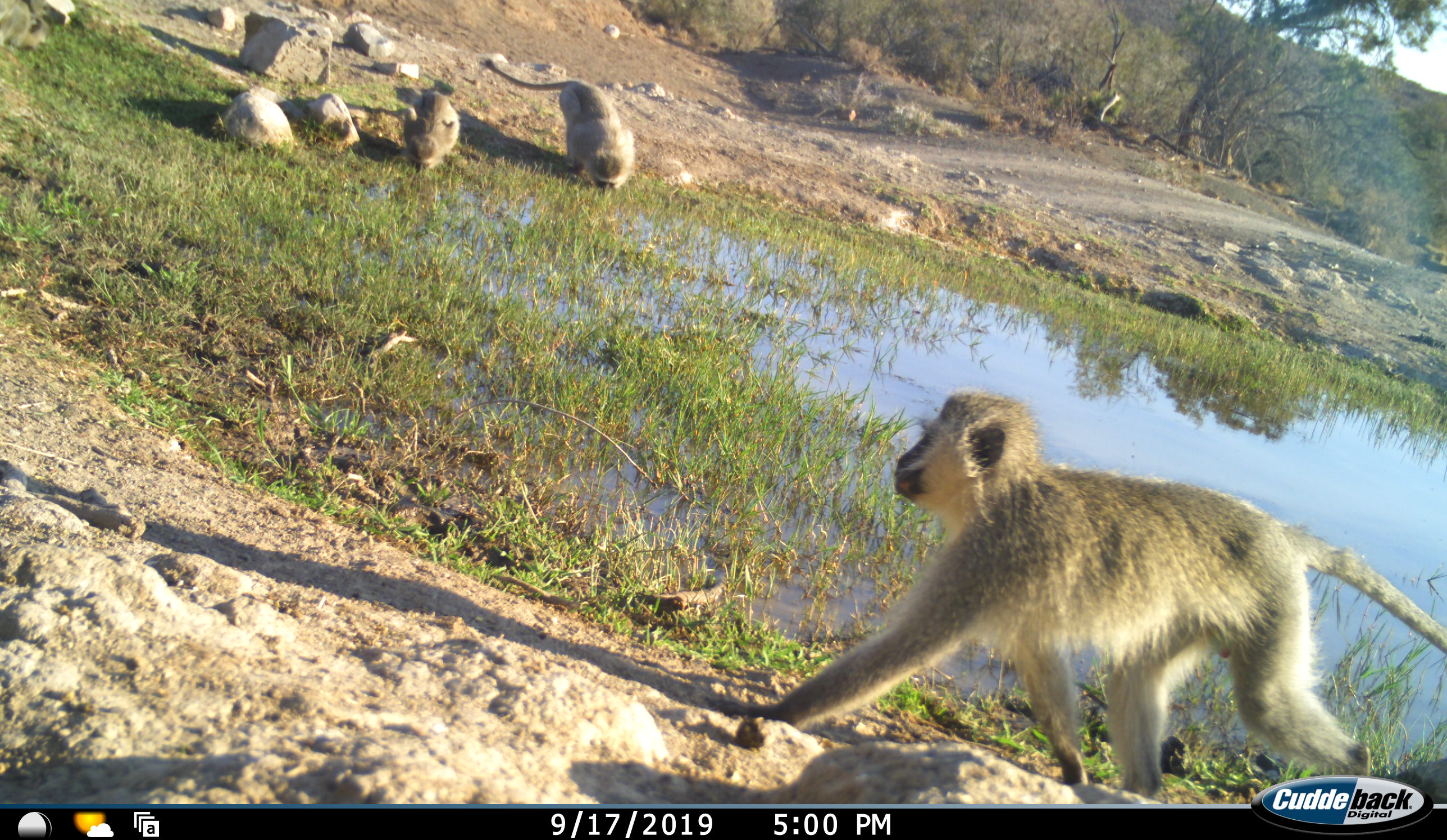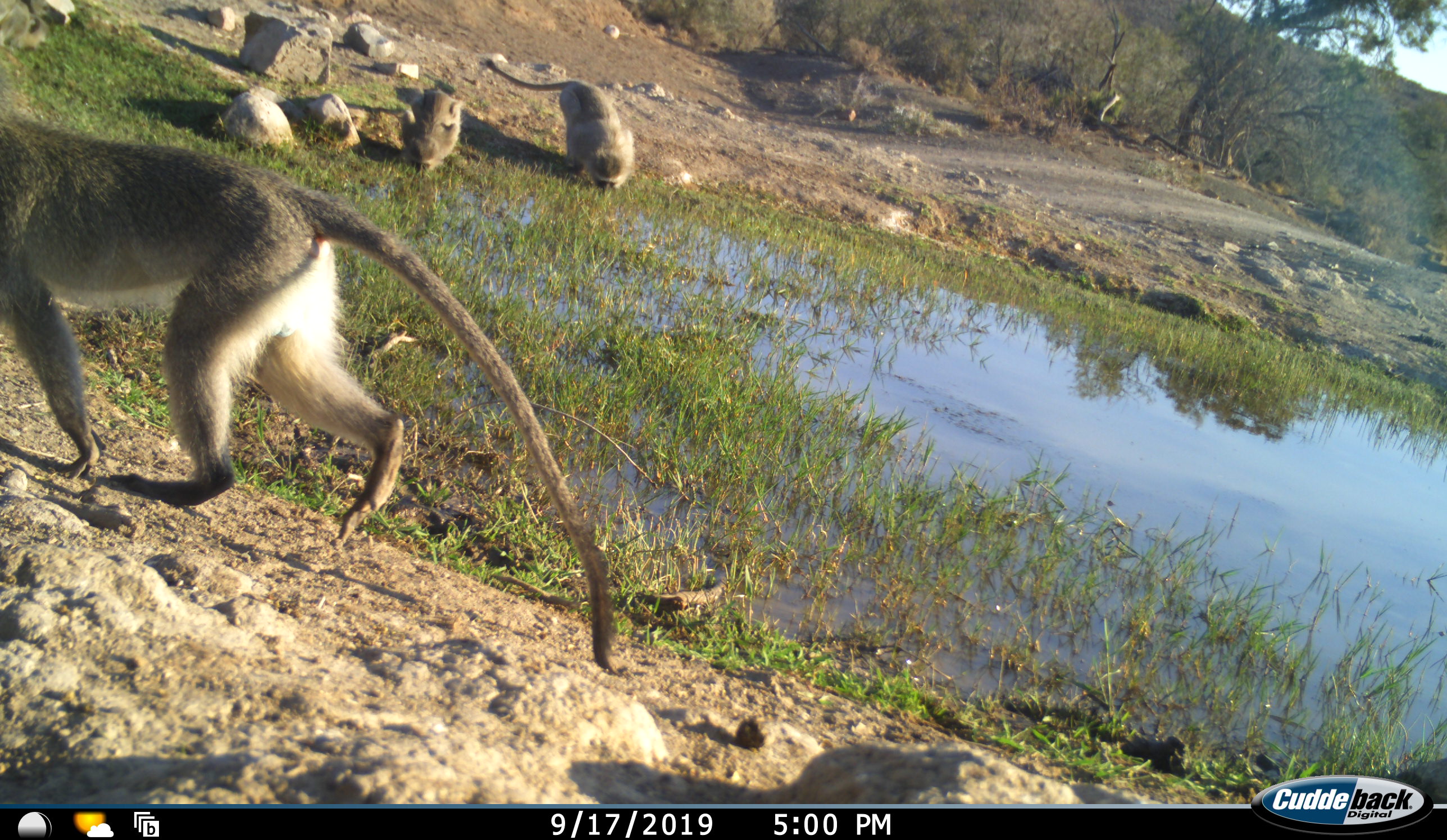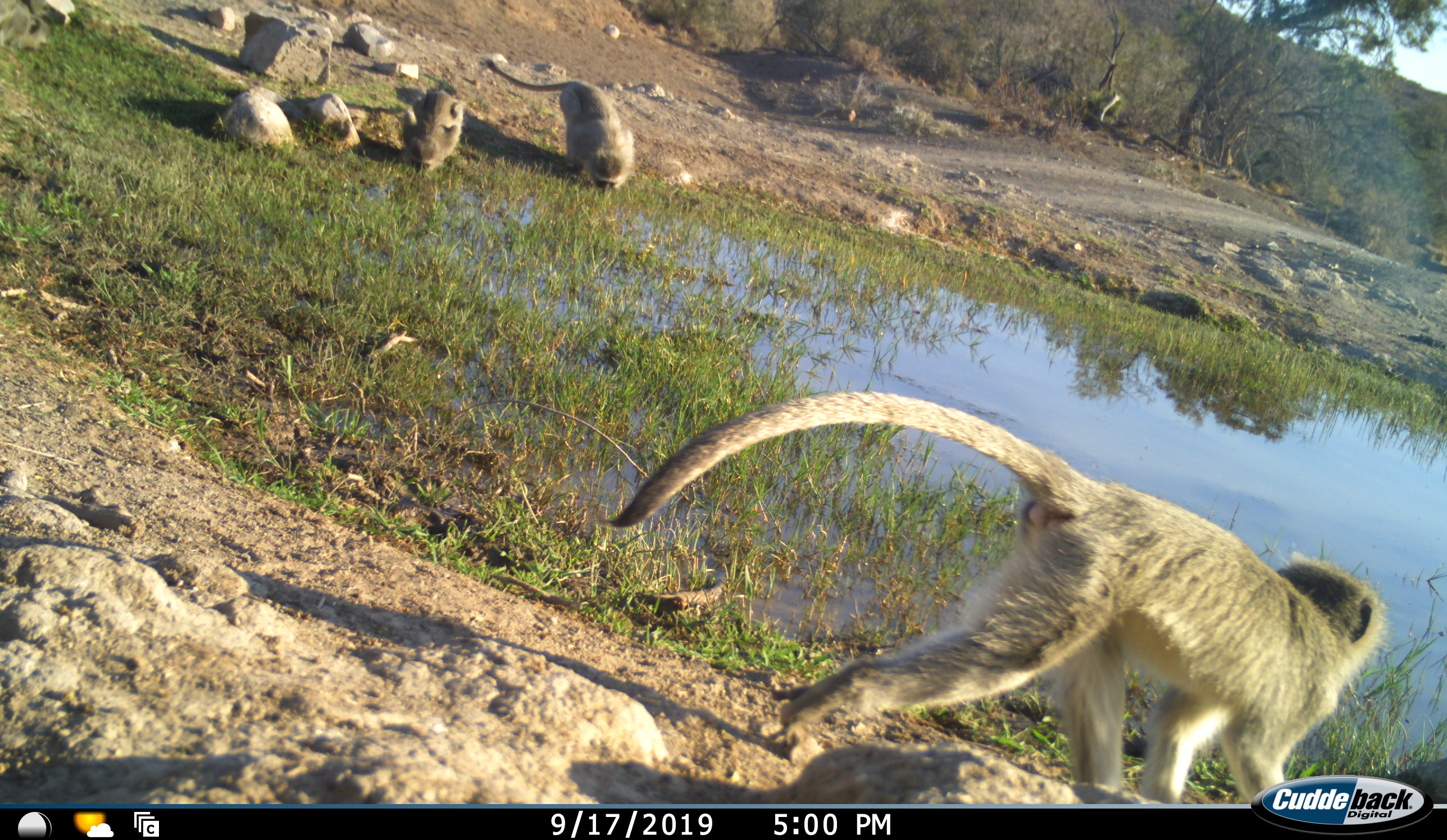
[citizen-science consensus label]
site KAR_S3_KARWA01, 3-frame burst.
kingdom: Animalia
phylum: Chordata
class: Mammalia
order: Primates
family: Cercopithecidae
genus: Chlorocebus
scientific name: Chlorocebus pygerythrus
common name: vervet monkey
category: monkeyvervet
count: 3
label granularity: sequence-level